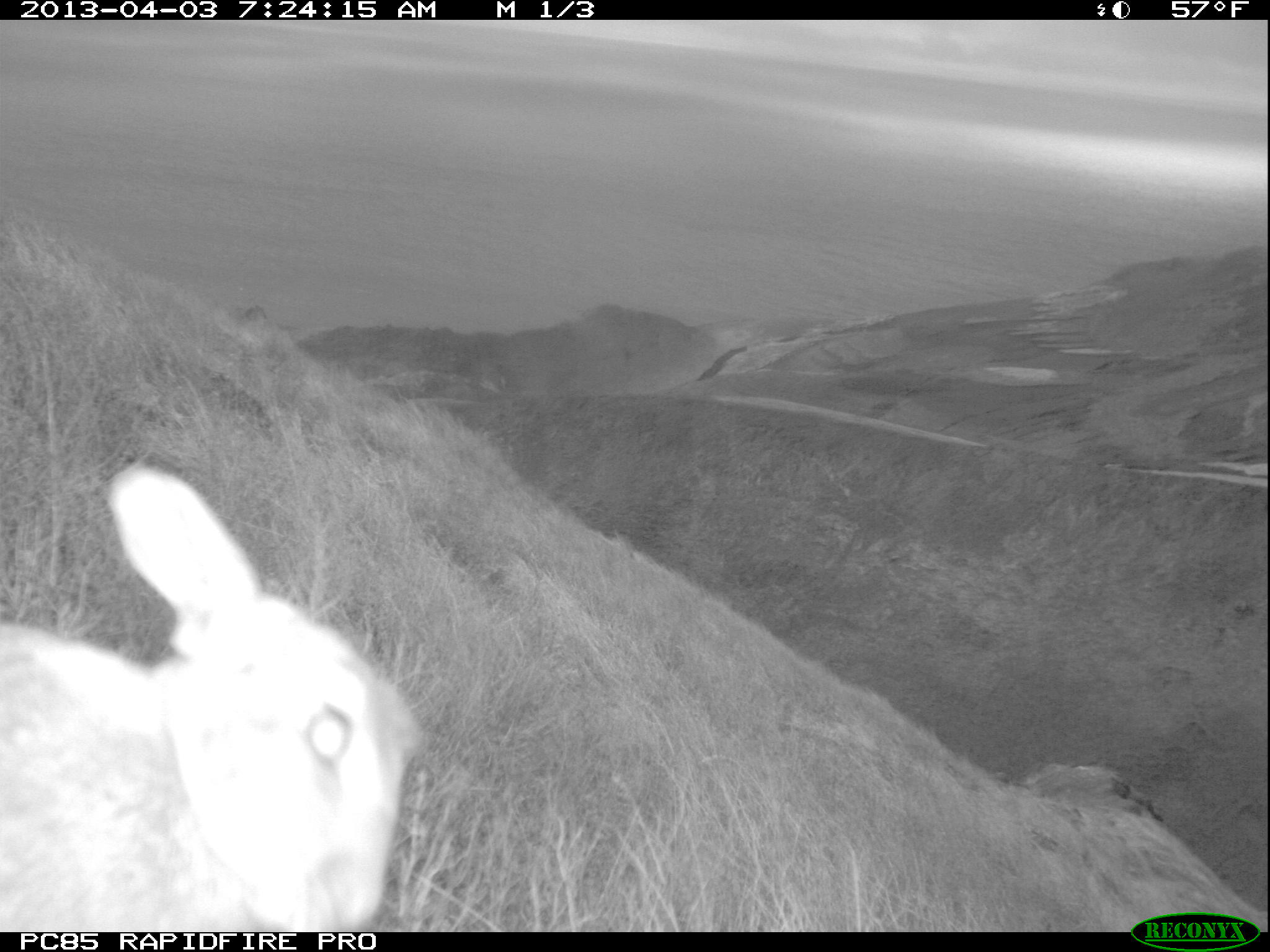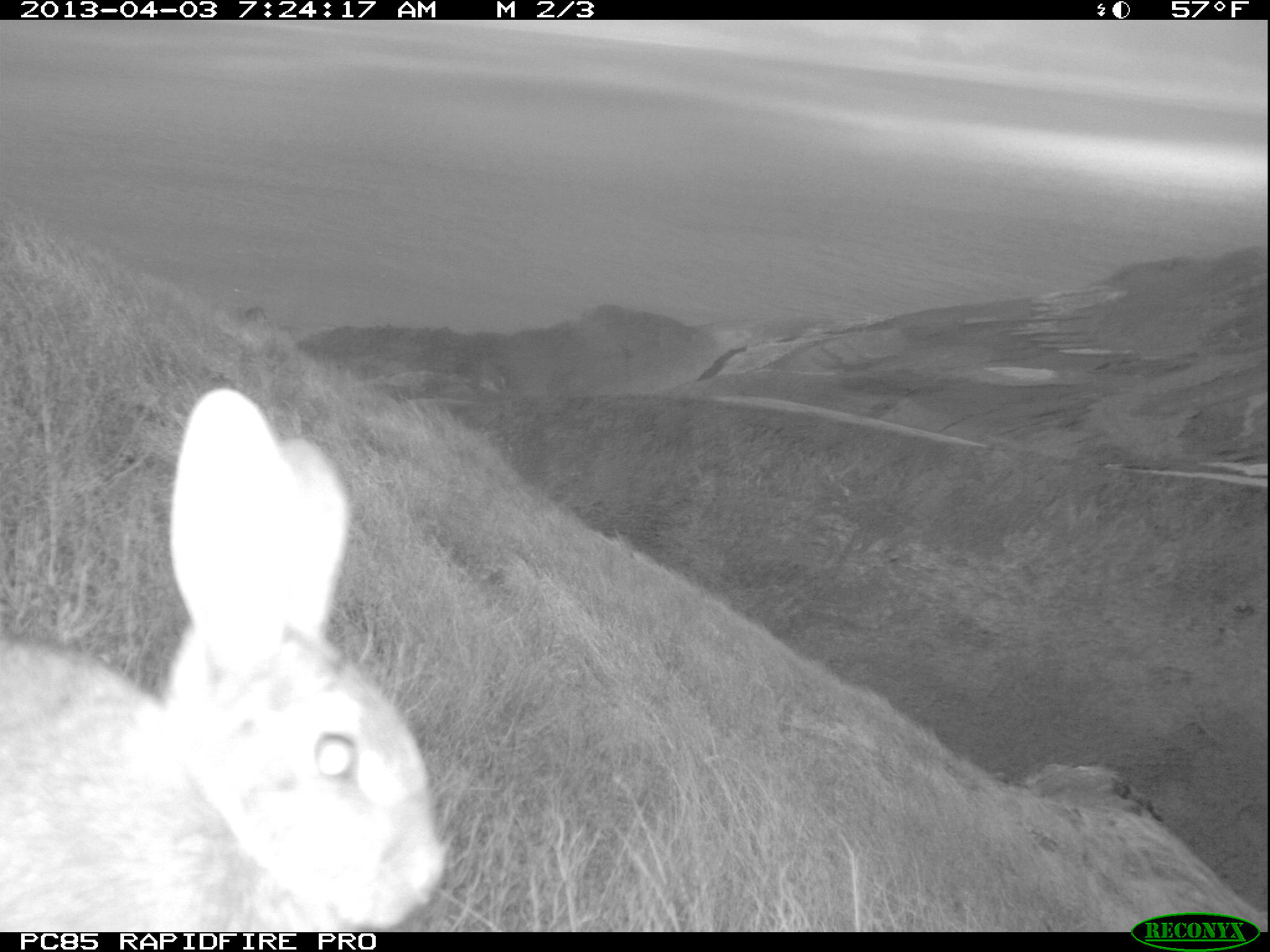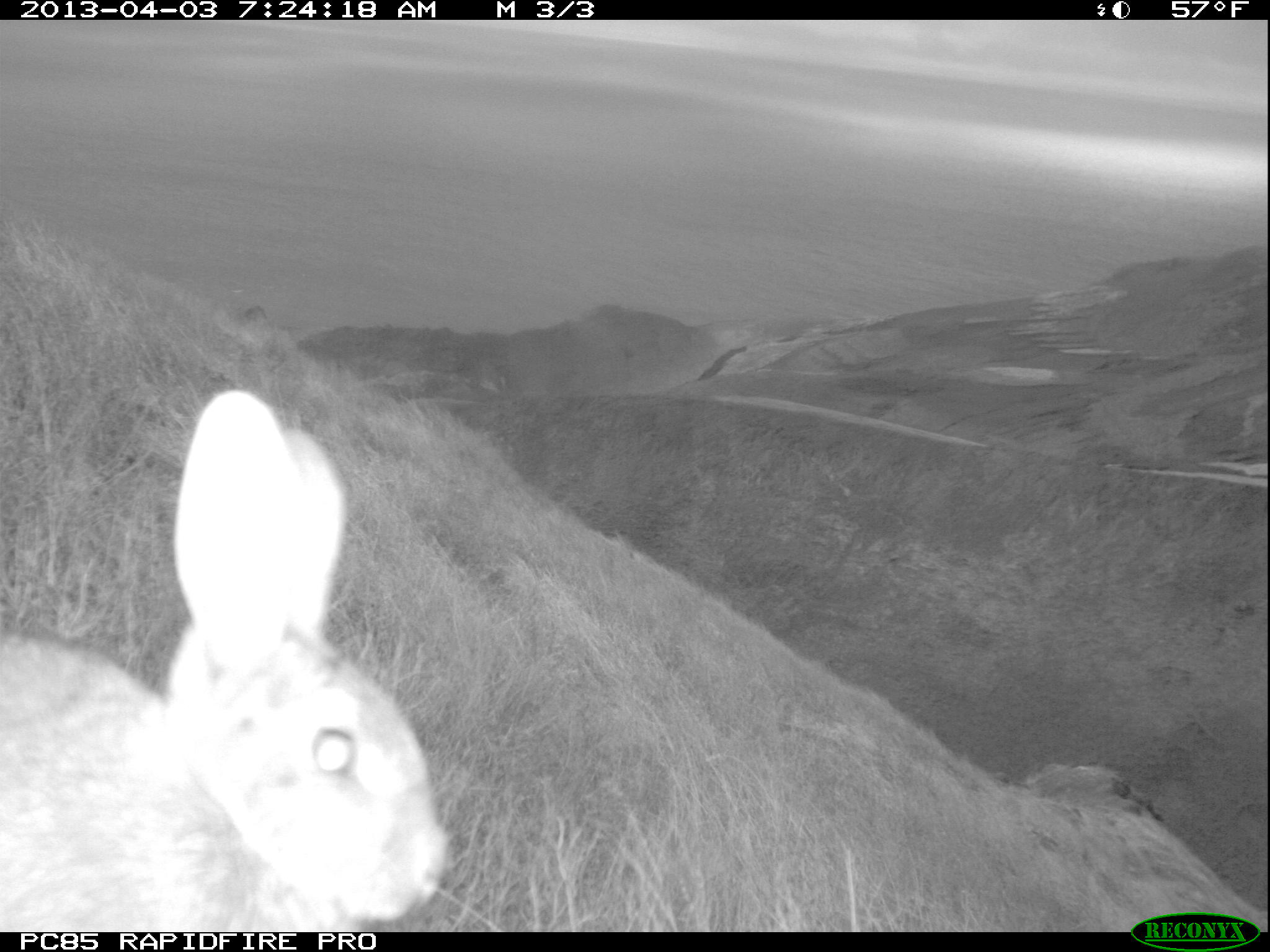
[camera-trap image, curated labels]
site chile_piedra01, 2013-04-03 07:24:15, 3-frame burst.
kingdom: Animalia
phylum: Chordata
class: Mammalia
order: Lagomorpha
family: Leporidae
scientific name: Leporidae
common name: rabbits and hares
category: rabbit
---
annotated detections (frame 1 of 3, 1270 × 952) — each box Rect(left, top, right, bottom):
rabbit: Rect(0, 461, 425, 928)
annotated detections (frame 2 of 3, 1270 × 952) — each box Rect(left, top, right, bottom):
rabbit: Rect(1, 386, 439, 931)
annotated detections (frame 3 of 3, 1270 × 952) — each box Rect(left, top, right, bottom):
rabbit: Rect(1, 392, 443, 930)